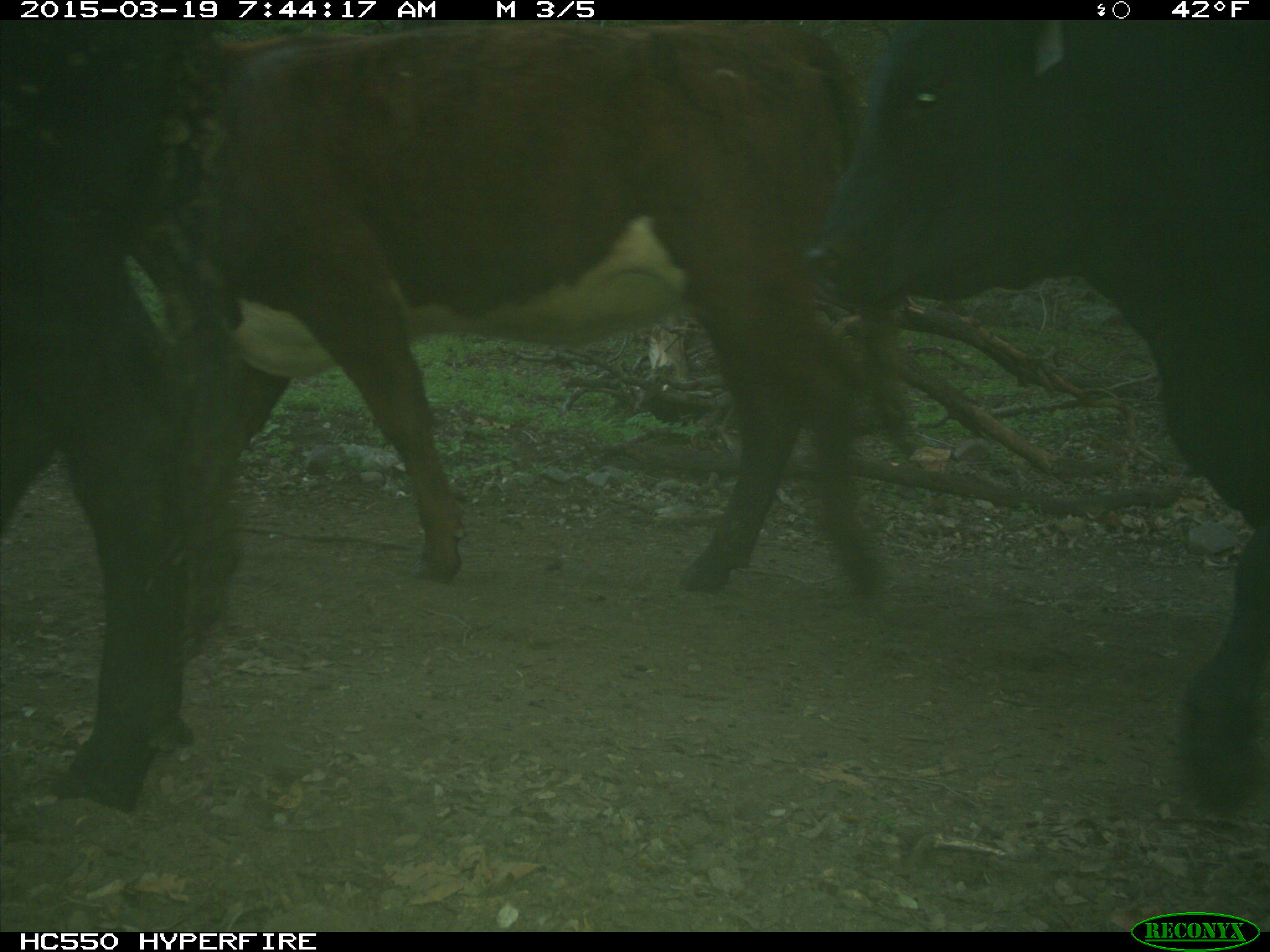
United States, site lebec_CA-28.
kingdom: Animalia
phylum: Chordata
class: Mammalia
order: Artiodactyla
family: Bovidae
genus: Bos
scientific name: Bos taurus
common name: domestic cow